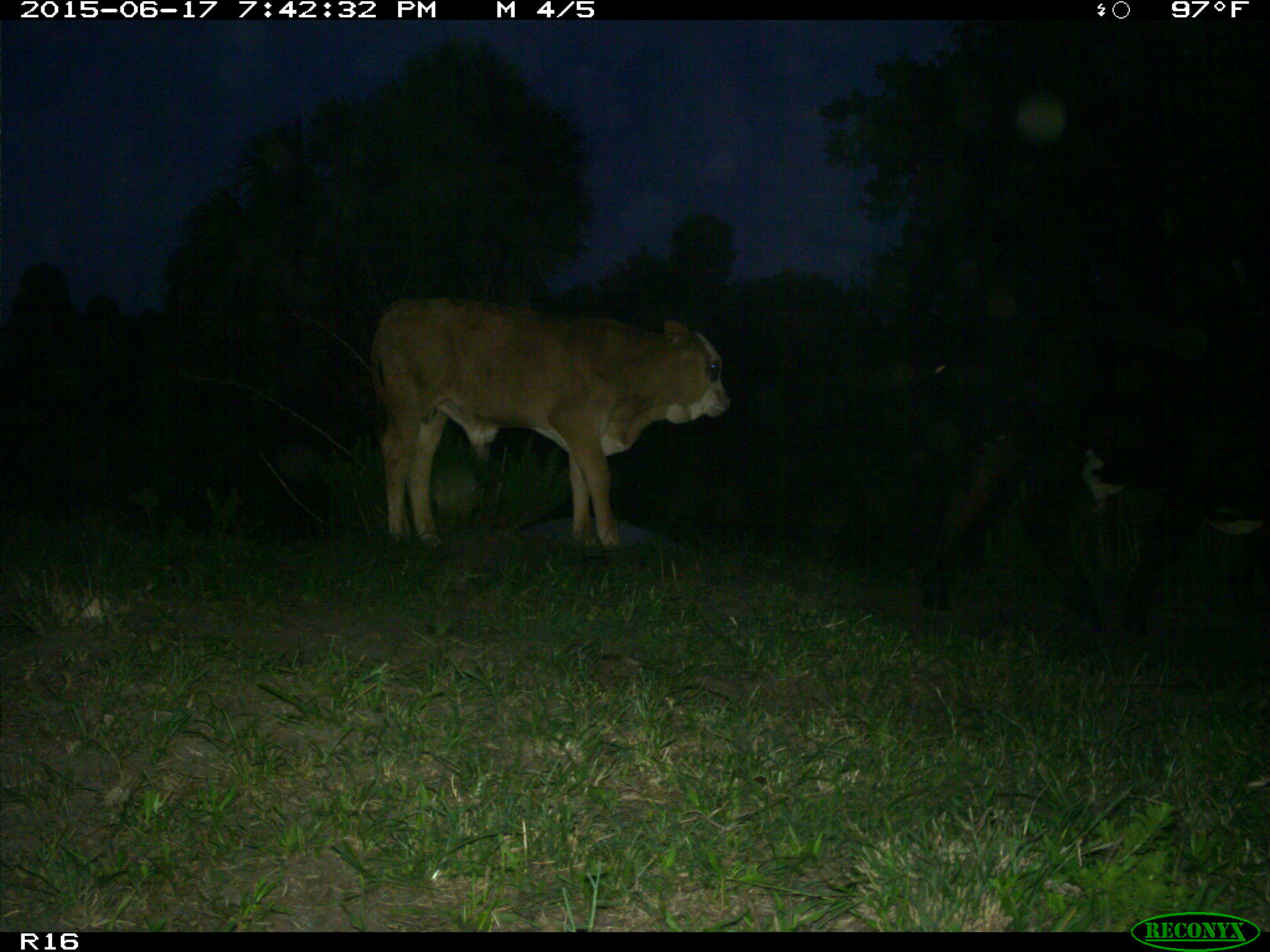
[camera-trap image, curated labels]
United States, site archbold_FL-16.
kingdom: Animalia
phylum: Chordata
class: Mammalia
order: Artiodactyla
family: Bovidae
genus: Bos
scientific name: Bos taurus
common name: domestic cow